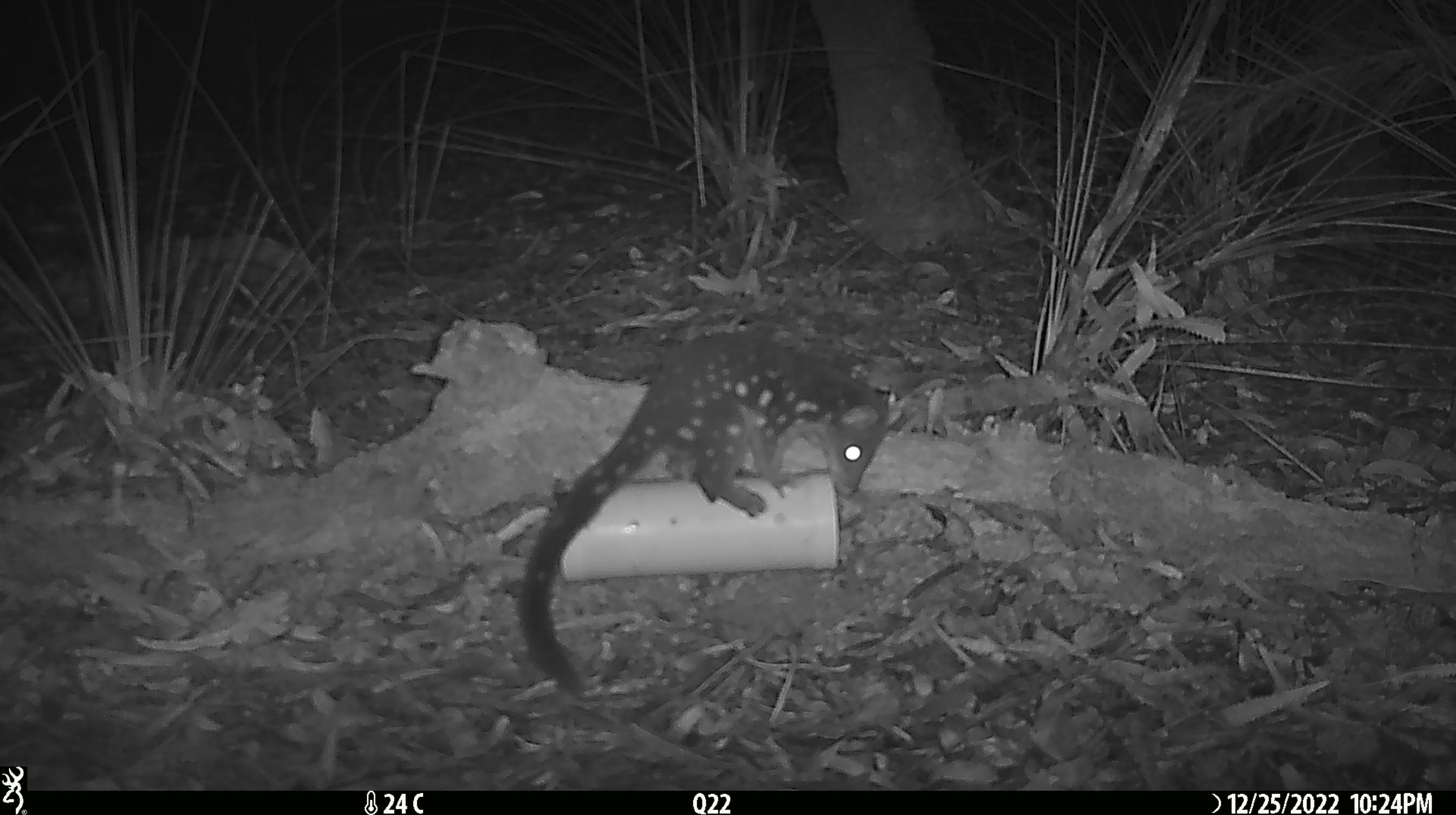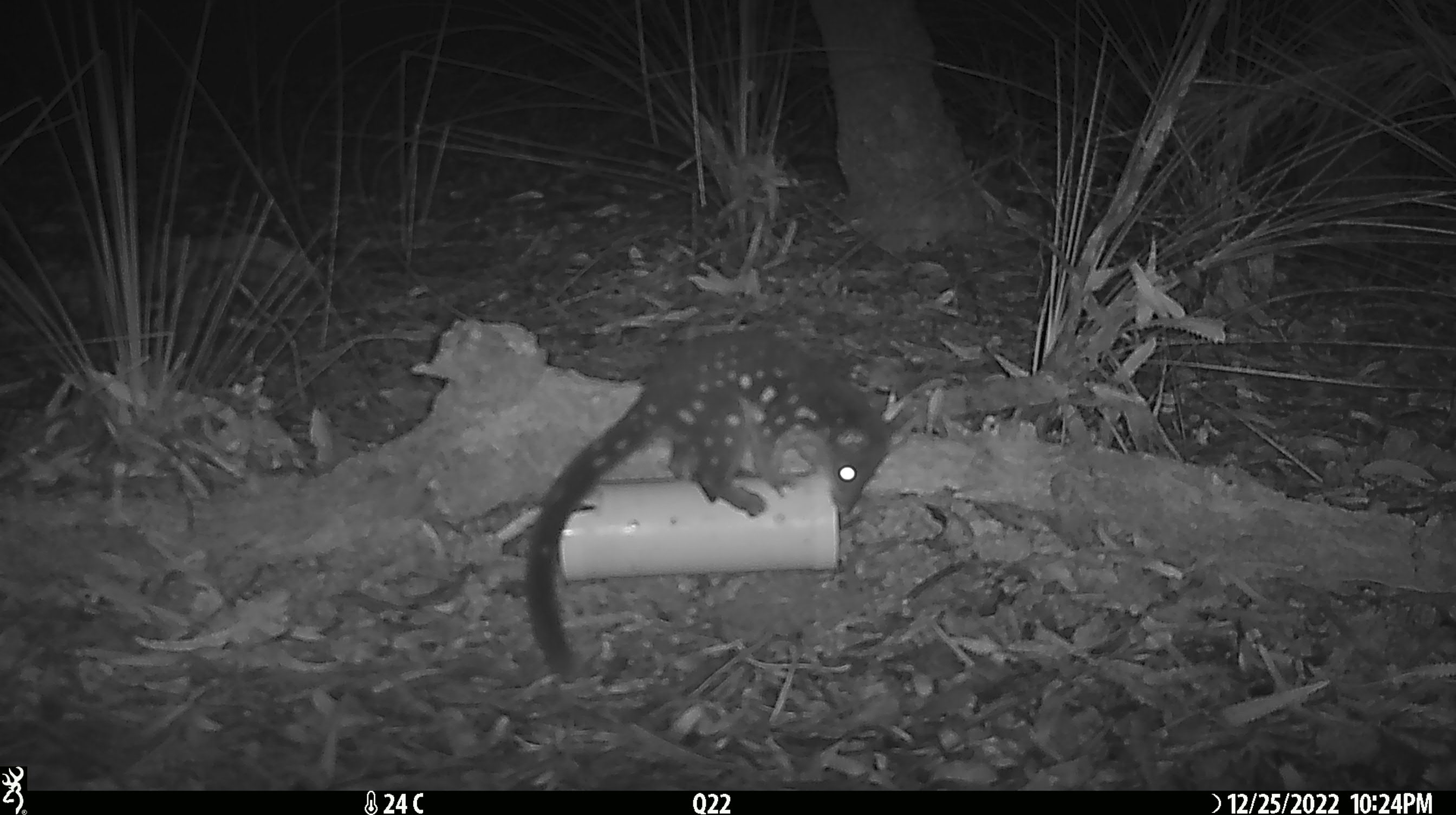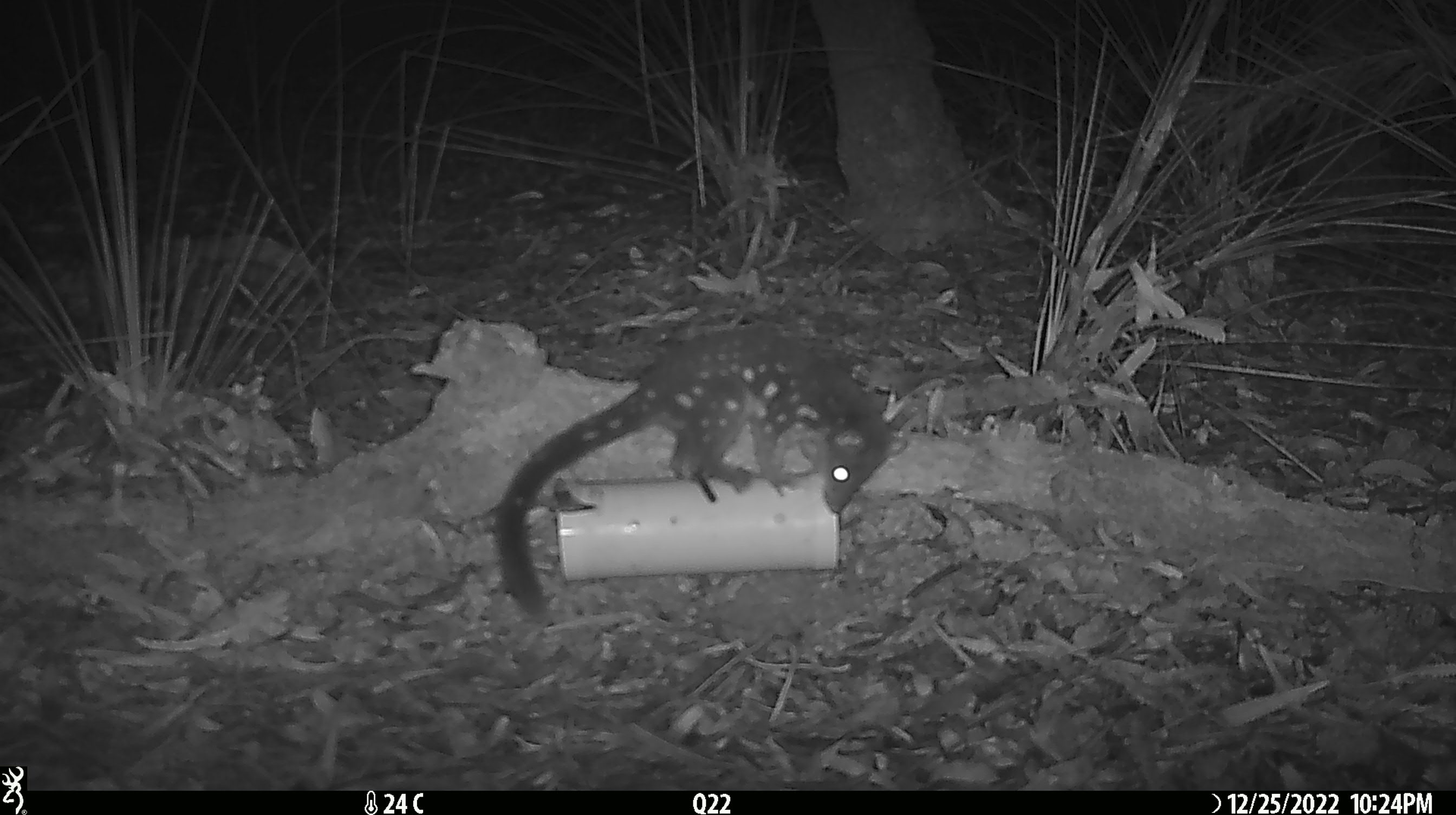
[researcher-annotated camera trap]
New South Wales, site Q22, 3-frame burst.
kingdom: Animalia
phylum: Chordata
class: Mammalia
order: Dasyuromorphia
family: Dasyuridae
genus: Dasyurus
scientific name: Dasyurus maculatus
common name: spotted-tailed quoll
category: quoll